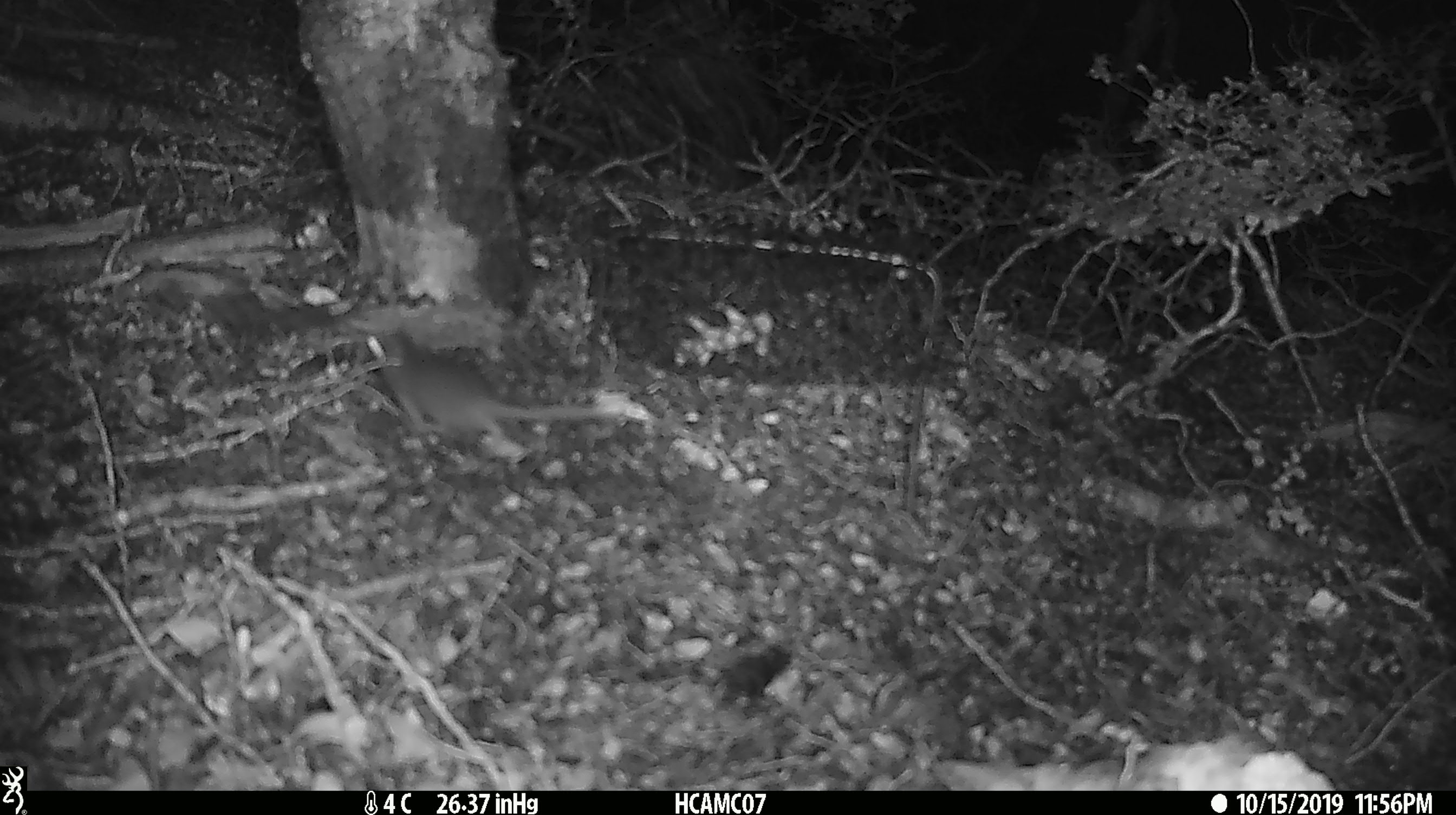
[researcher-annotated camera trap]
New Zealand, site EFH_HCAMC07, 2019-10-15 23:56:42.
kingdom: Animalia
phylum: Chordata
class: Mammalia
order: Rodentia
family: Muridae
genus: Mus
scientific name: Mus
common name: mouse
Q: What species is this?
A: Mouse (Mus).